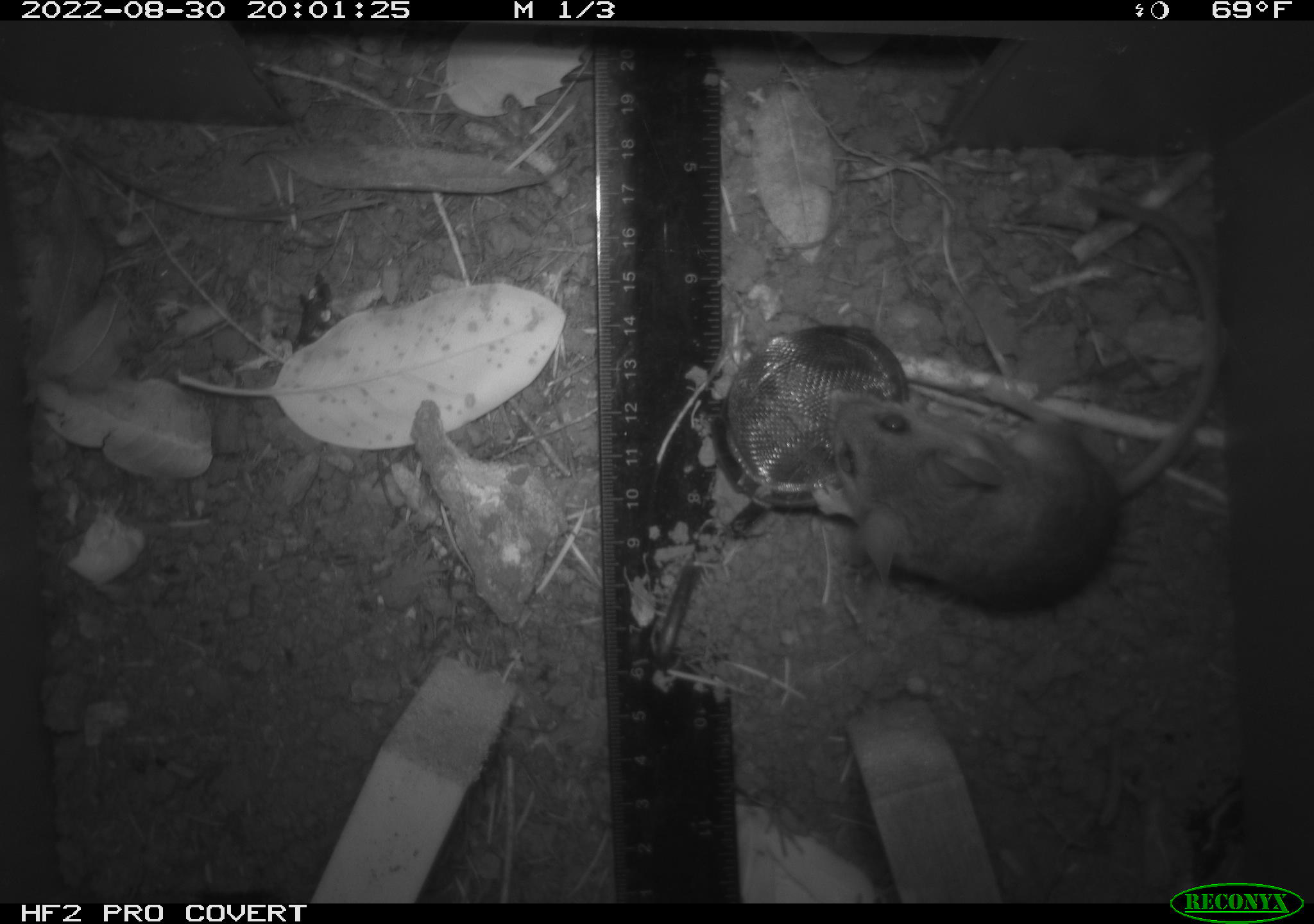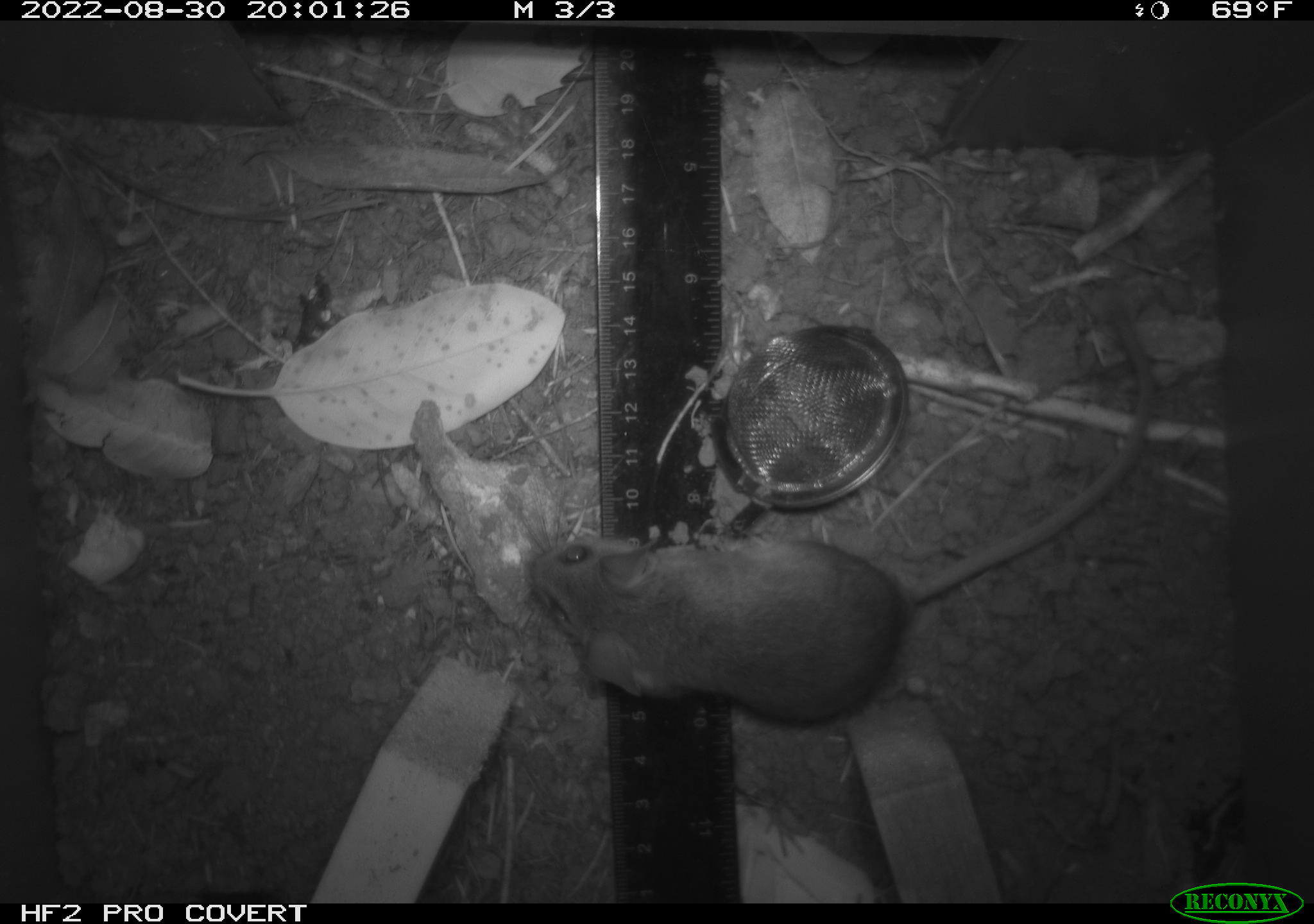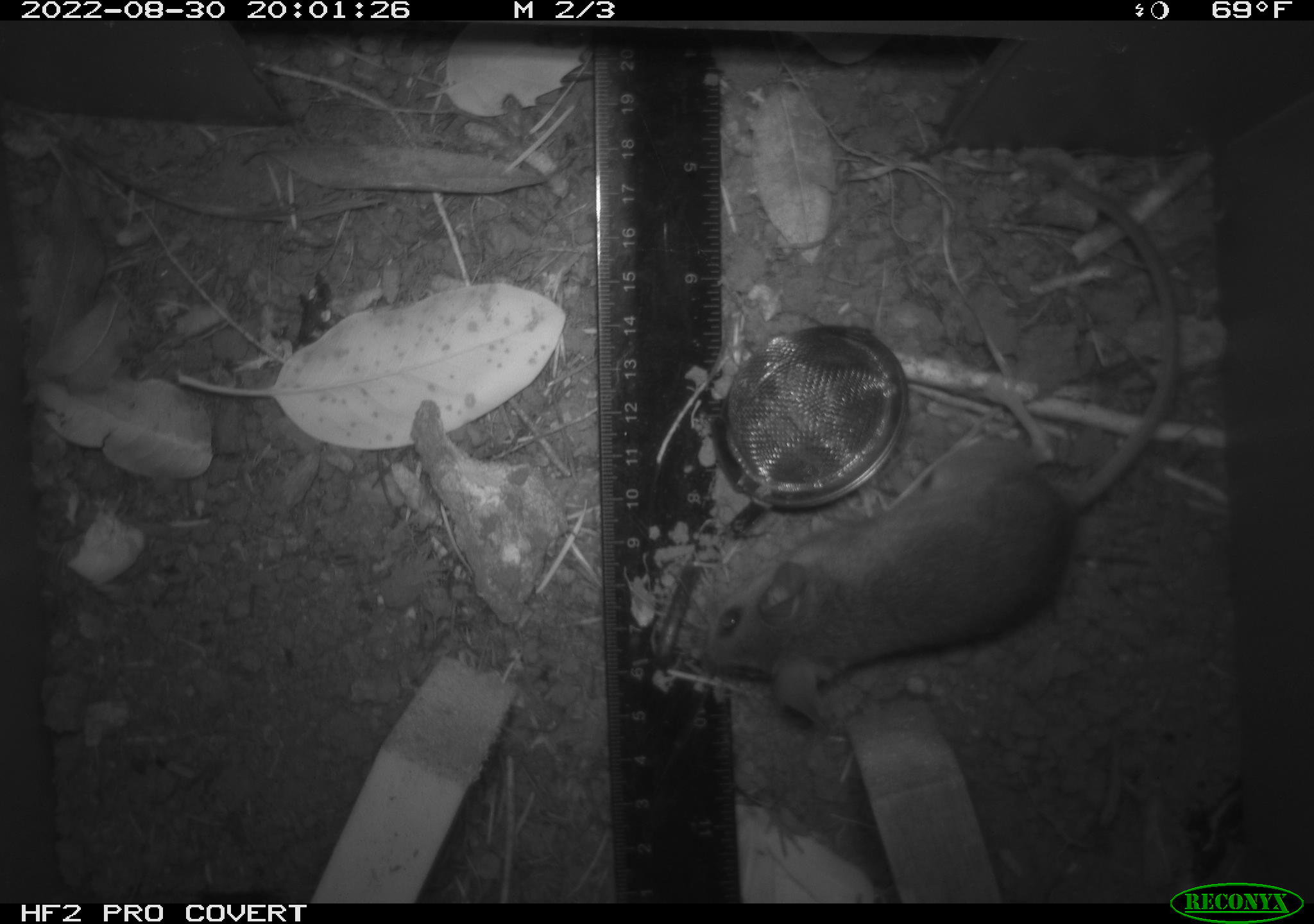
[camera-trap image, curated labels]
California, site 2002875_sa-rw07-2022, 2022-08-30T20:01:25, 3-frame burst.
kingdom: Animalia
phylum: Chordata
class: Mammalia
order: Rodentia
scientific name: Rodentia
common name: mouse species